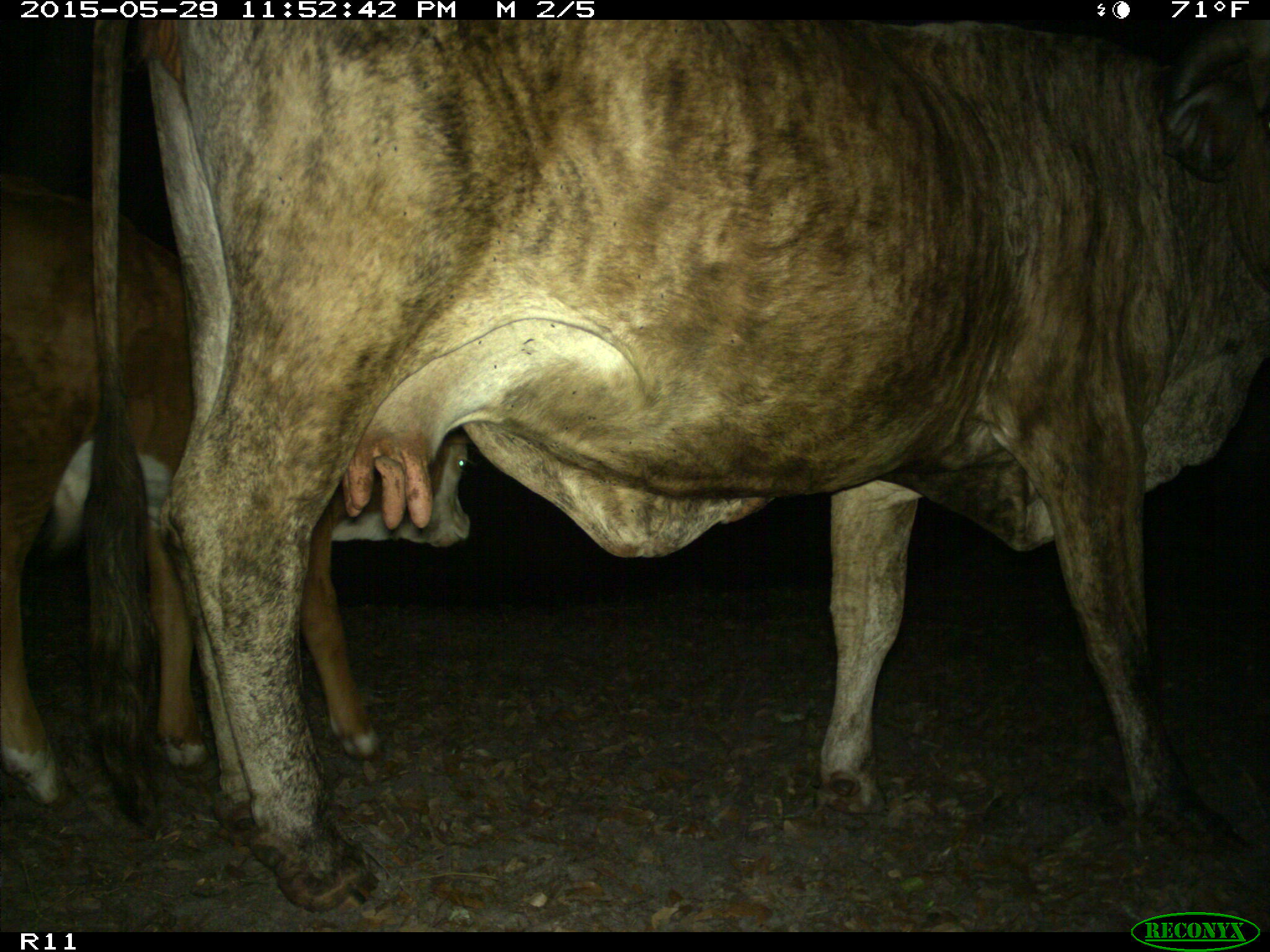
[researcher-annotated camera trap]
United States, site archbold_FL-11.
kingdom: Animalia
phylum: Chordata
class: Mammalia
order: Artiodactyla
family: Bovidae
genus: Bos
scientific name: Bos taurus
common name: domestic cow